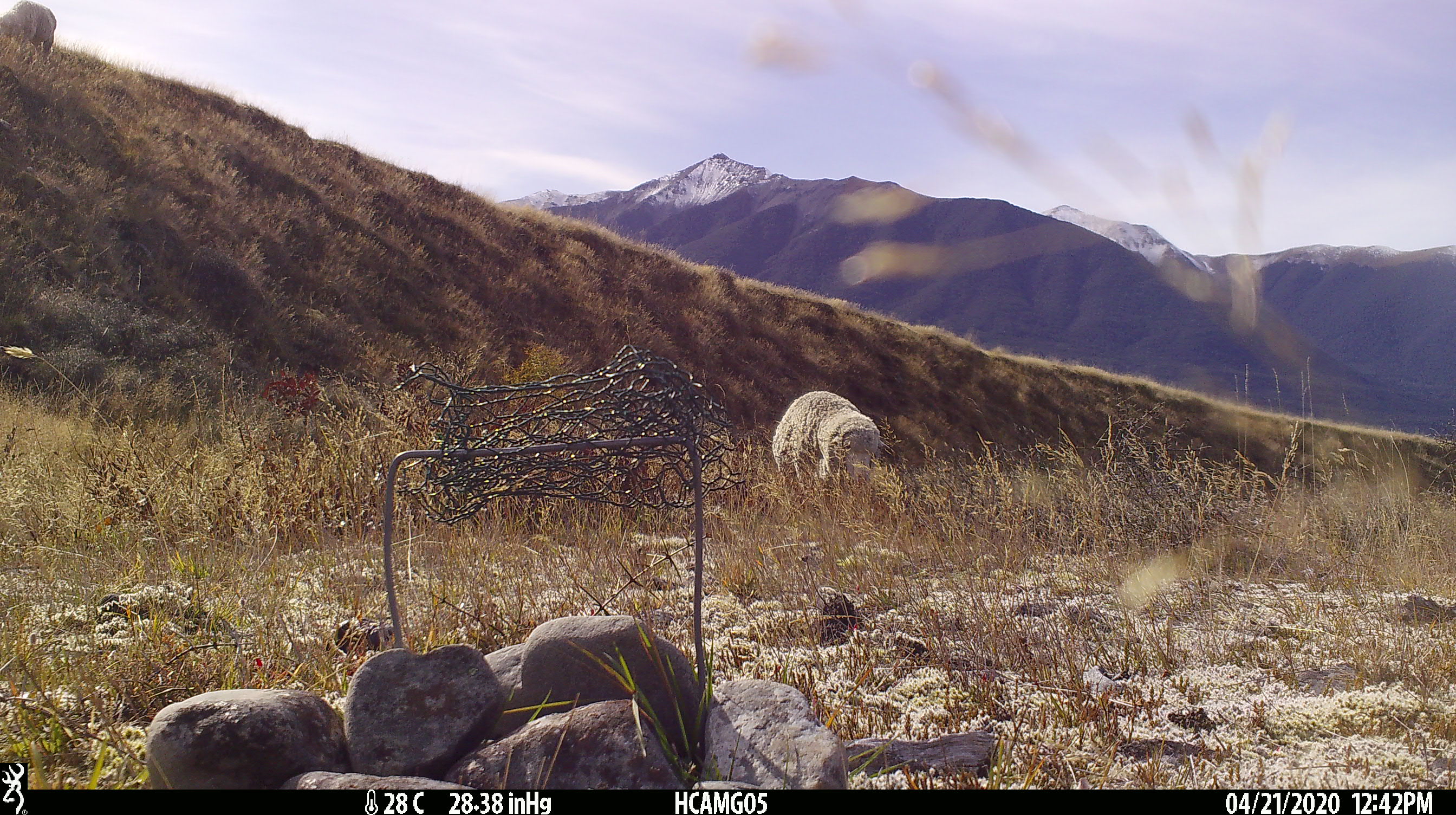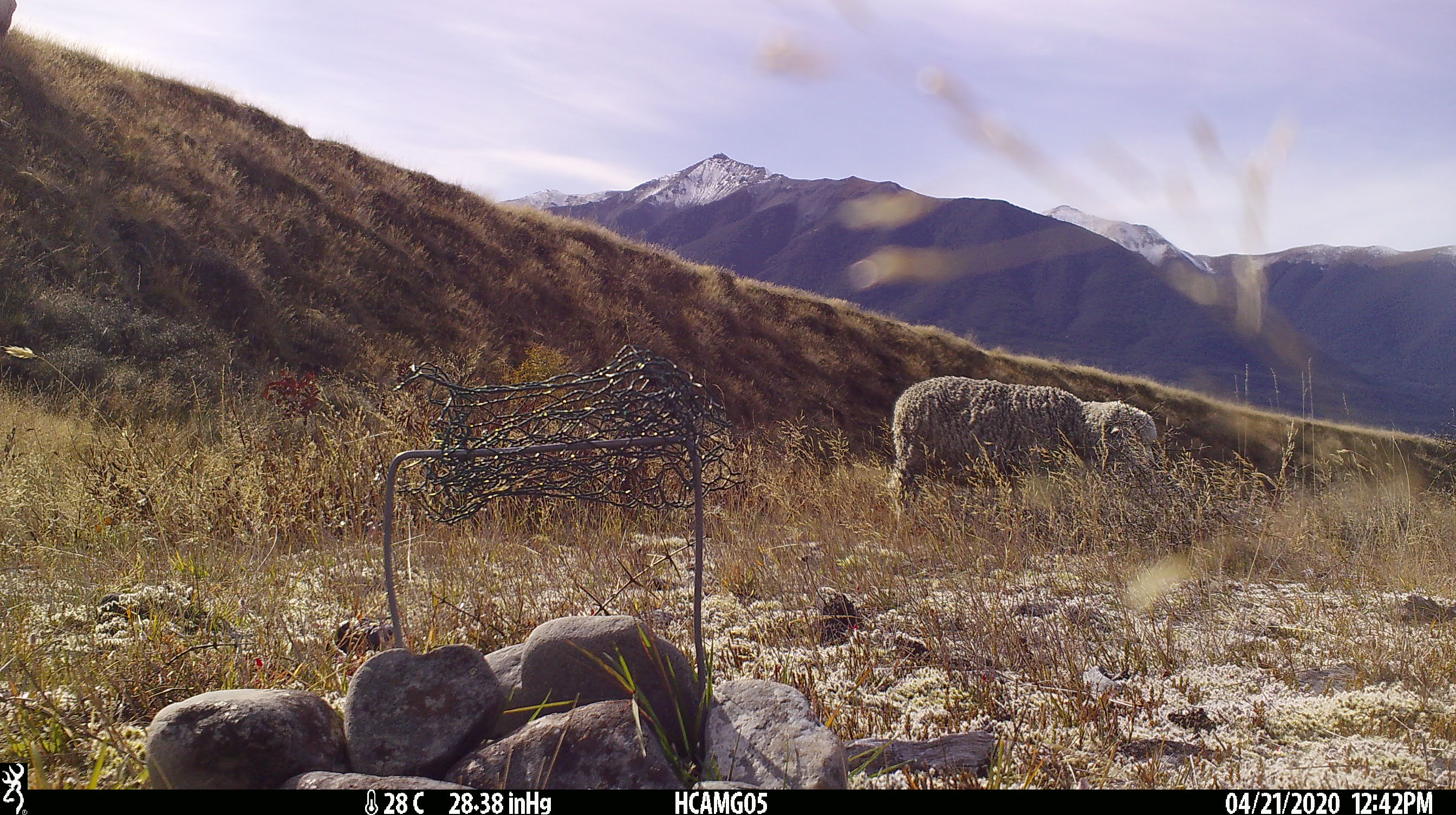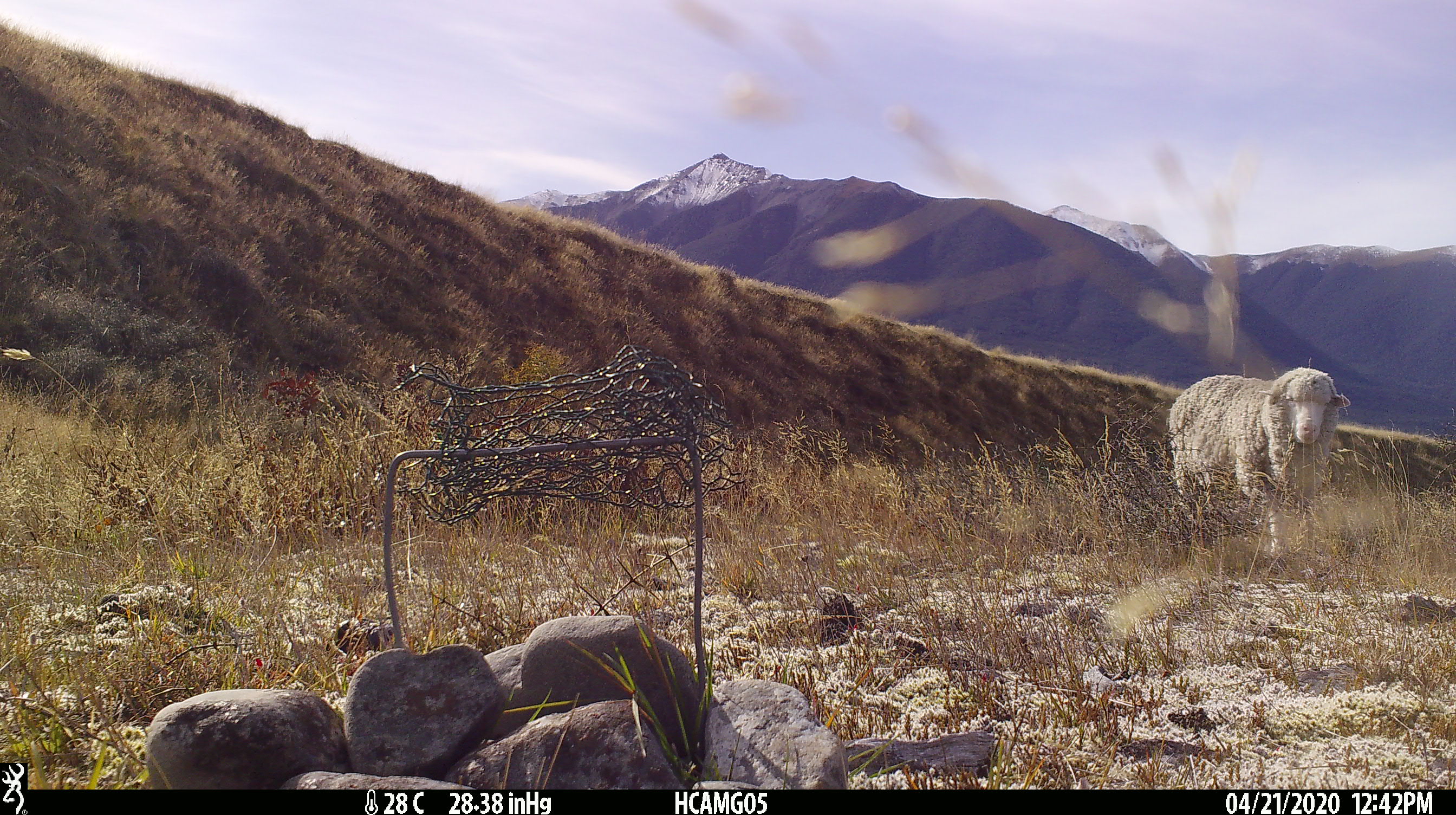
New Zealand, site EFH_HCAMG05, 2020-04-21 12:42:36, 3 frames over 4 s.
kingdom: Animalia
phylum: Chordata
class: Mammalia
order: Artiodactyla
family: Bovidae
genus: Ovis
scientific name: Ovis aries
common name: domestic sheep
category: sheep